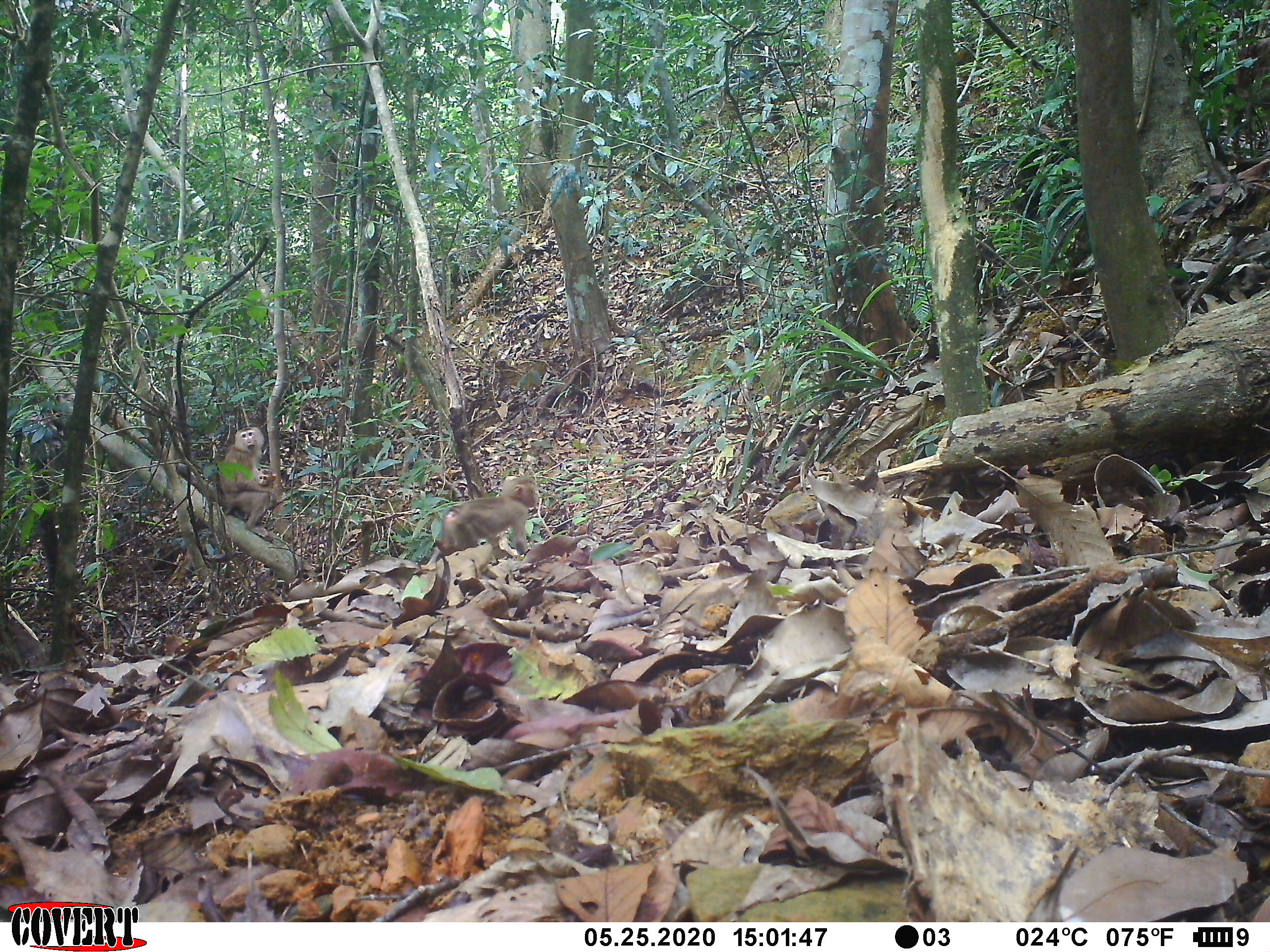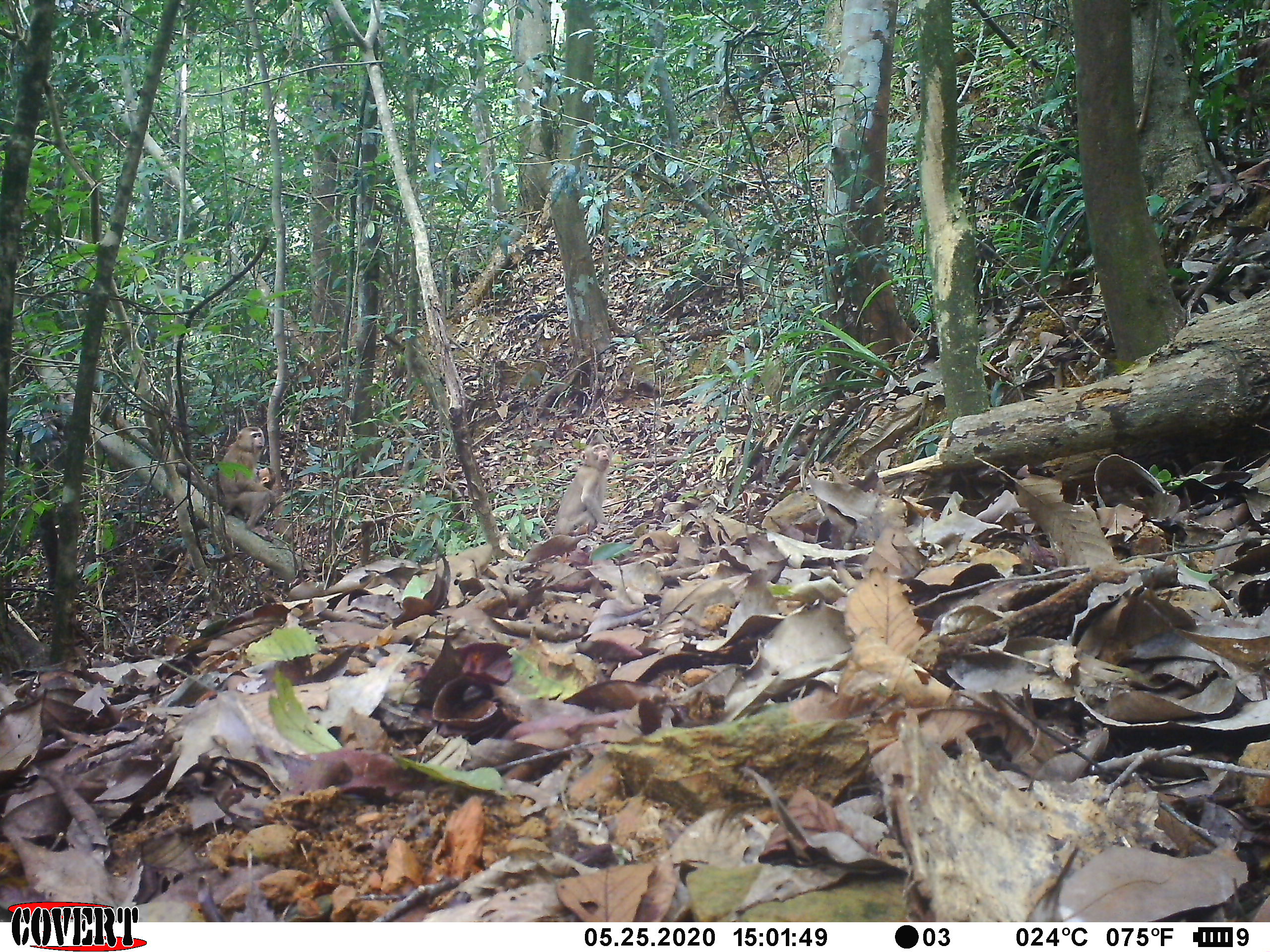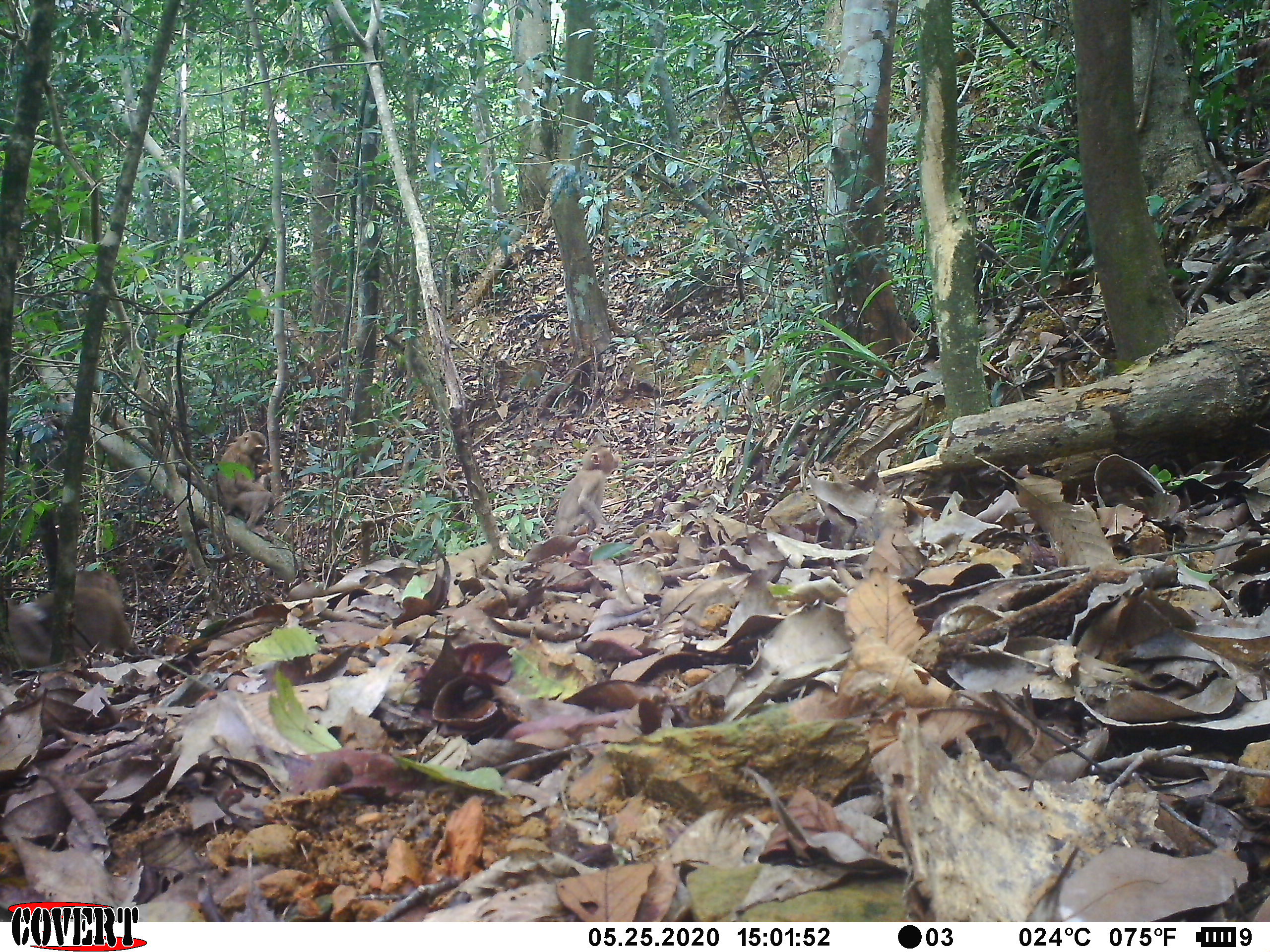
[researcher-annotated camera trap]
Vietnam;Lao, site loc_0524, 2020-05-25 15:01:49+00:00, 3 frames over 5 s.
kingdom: Animalia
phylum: Chordata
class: Mammalia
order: Primates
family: Cercopithecidae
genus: Macaca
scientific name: Macaca nemestrina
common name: pig-tailed macaque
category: pig tailed macaque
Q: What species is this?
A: Pig tailed macaque (pig-tailed macaque) (Macaca nemestrina).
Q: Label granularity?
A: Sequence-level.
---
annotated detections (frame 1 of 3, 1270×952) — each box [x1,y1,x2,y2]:
pig tailed macaque: [438,474,539,558]; [217,426,277,541]; [256,467,277,489]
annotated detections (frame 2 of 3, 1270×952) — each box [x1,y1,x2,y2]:
pig tailed macaque: [215,425,276,542]; [551,437,611,537]; [255,467,275,490]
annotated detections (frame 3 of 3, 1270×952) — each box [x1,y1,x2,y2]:
pig tailed macaque: [0,562,150,674]; [551,442,619,538]; [216,430,274,541]; [253,458,273,492]